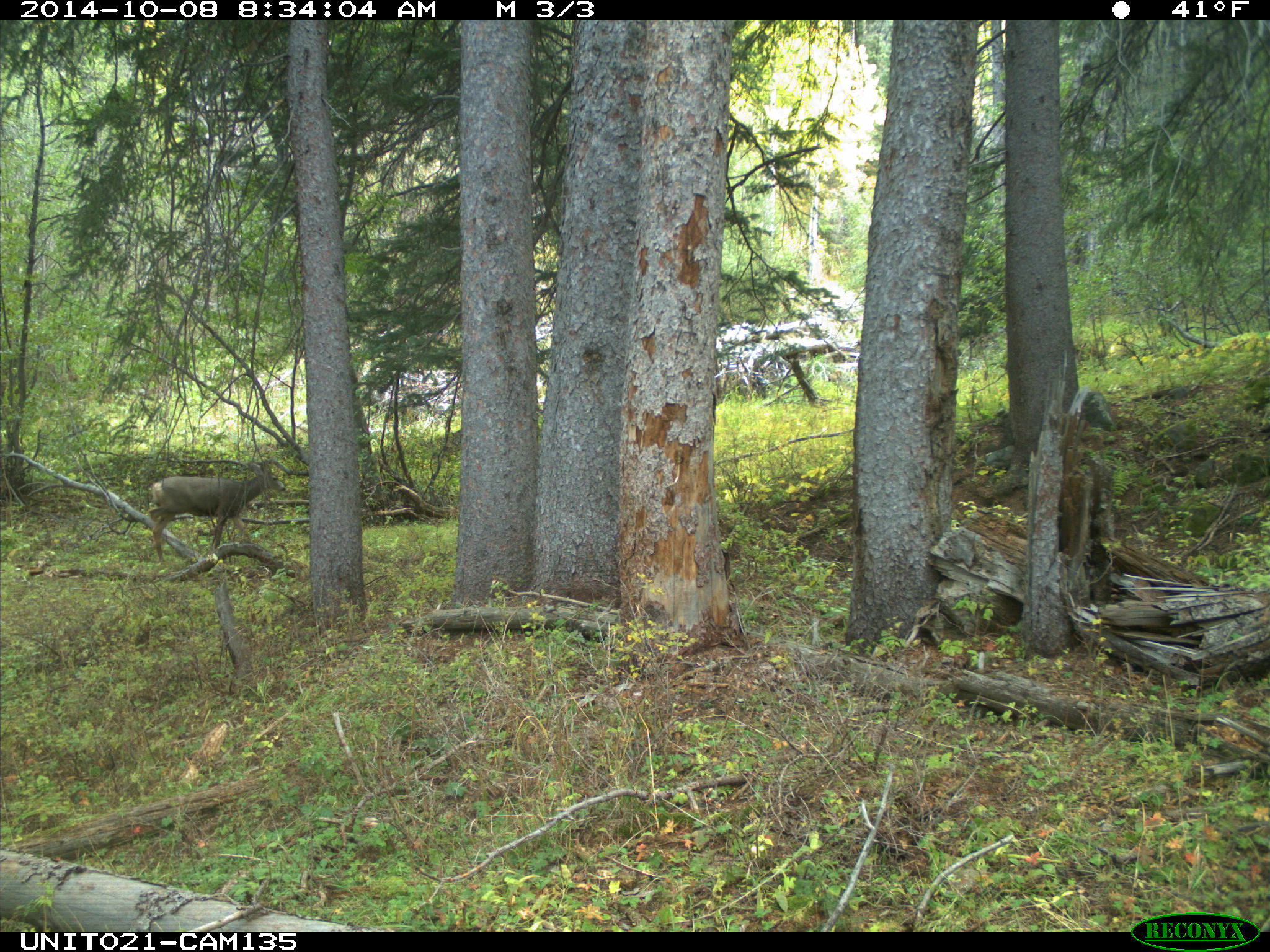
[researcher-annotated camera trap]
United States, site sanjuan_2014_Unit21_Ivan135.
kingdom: Animalia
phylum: Chordata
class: Mammalia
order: Artiodactyla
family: Cervidae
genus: Odocoileus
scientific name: Odocoileus hemionus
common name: mule deer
Odocoileus hemionus (mule deer).